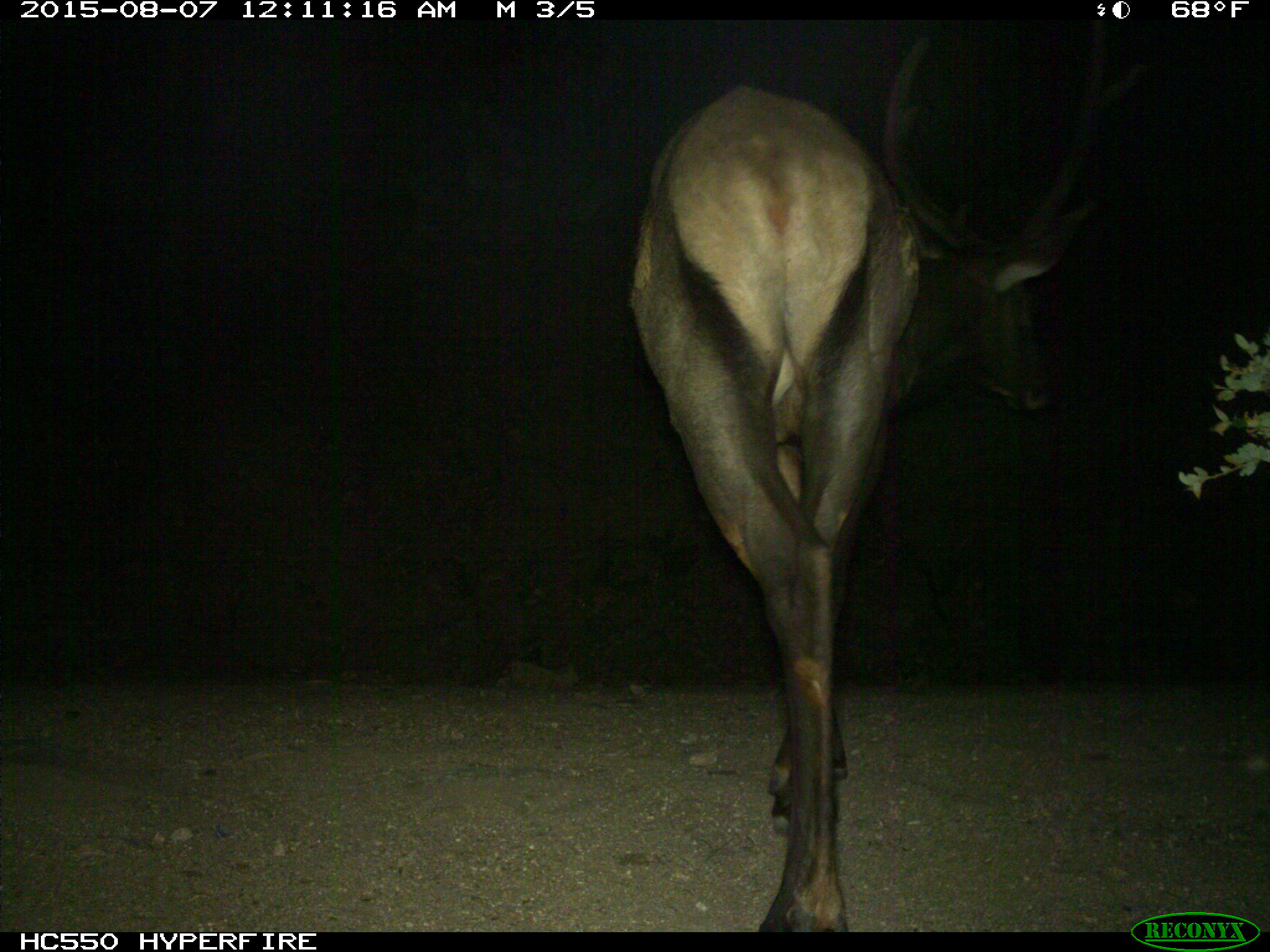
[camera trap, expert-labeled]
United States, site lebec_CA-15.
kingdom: Animalia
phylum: Chordata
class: Mammalia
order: Artiodactyla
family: Cervidae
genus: Cervus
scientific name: Cervus canadensis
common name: elk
Cervus canadensis (elk).